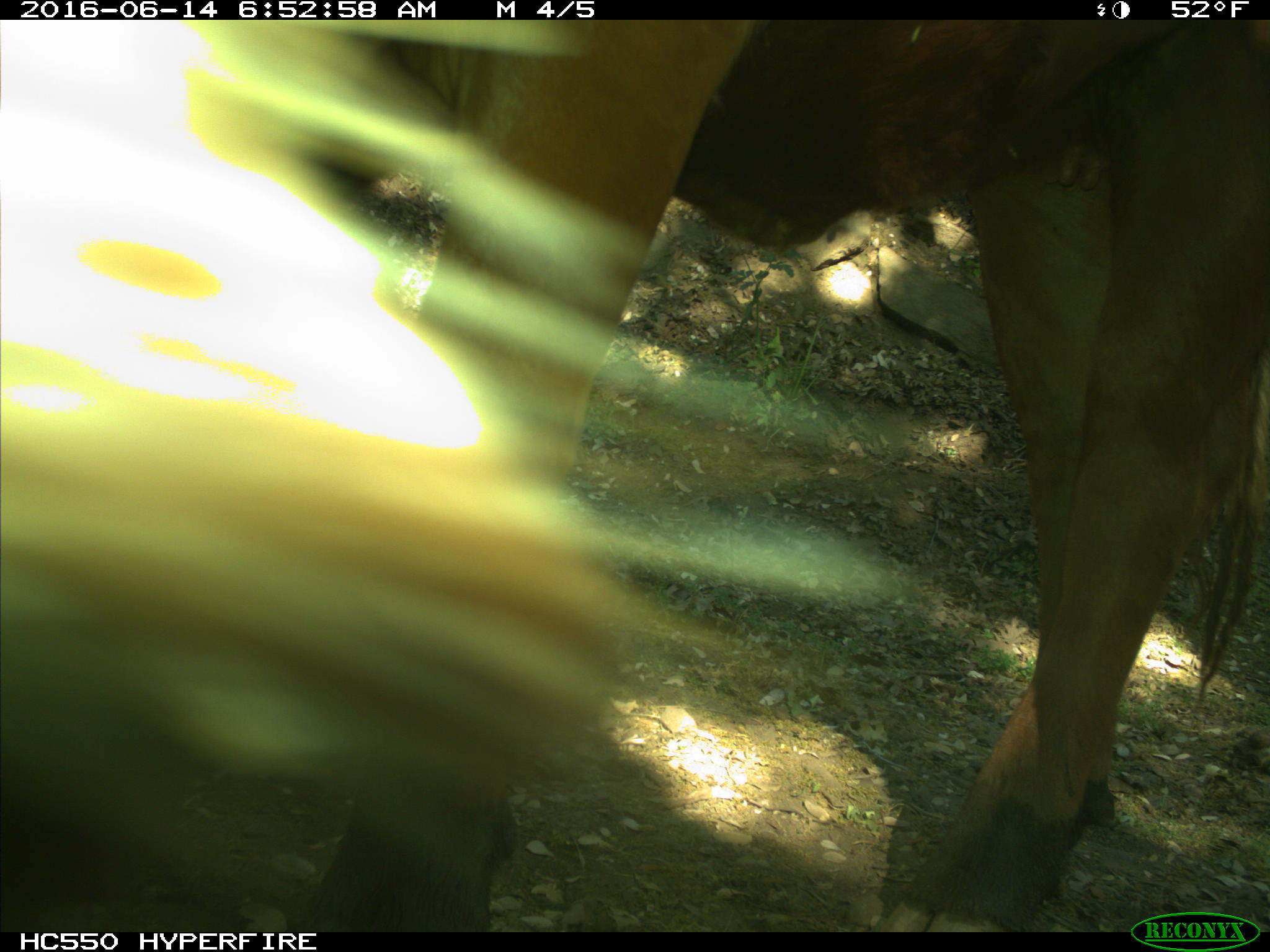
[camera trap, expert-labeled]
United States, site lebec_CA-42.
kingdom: Animalia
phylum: Chordata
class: Mammalia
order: Artiodactyla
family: Bovidae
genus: Bos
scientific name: Bos taurus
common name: domestic cow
Bos taurus (domestic cow).